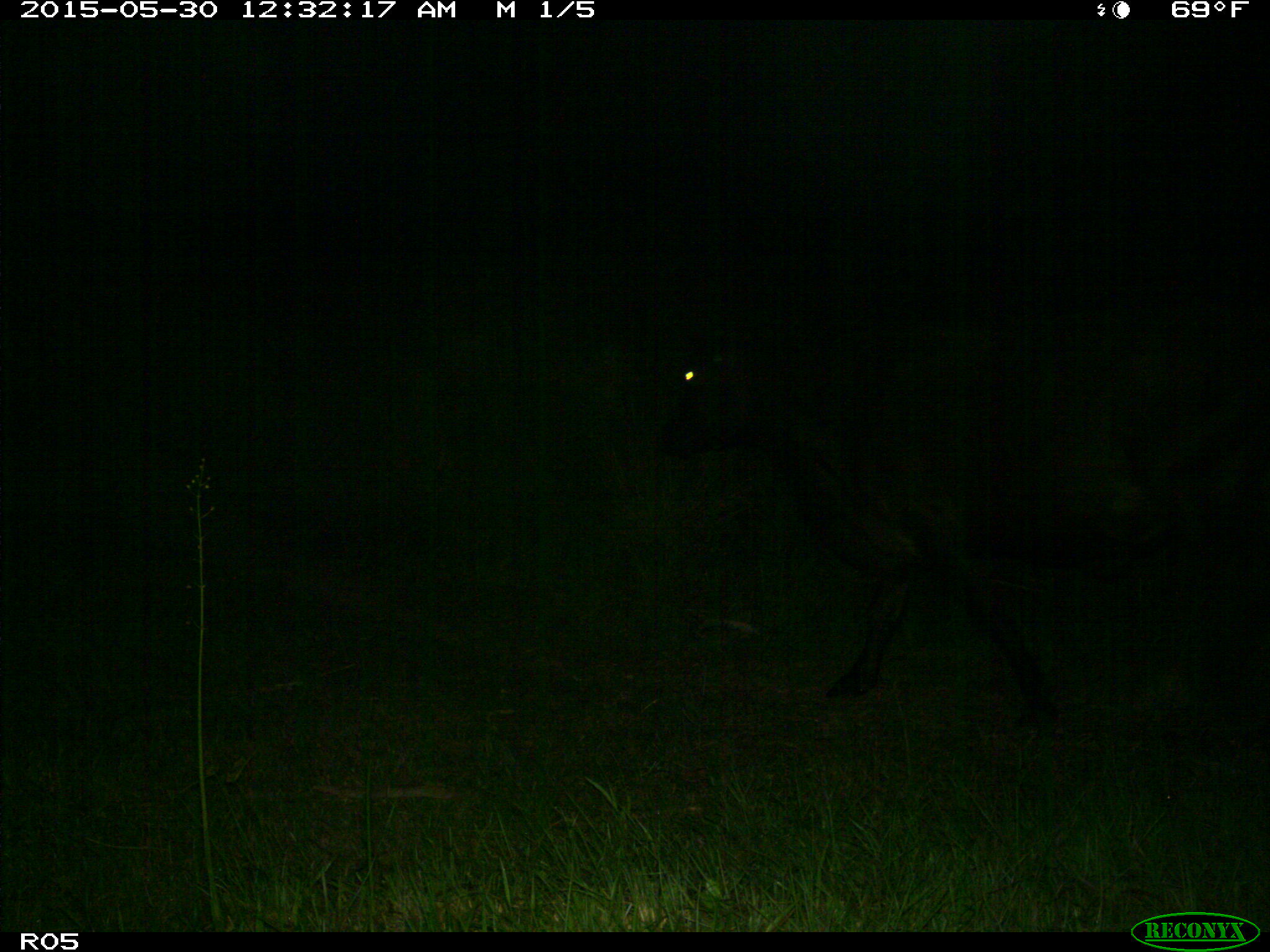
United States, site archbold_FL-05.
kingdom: Animalia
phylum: Chordata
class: Mammalia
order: Artiodactyla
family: Bovidae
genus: Bos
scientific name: Bos taurus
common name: domestic cow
Bos taurus (domestic cow).